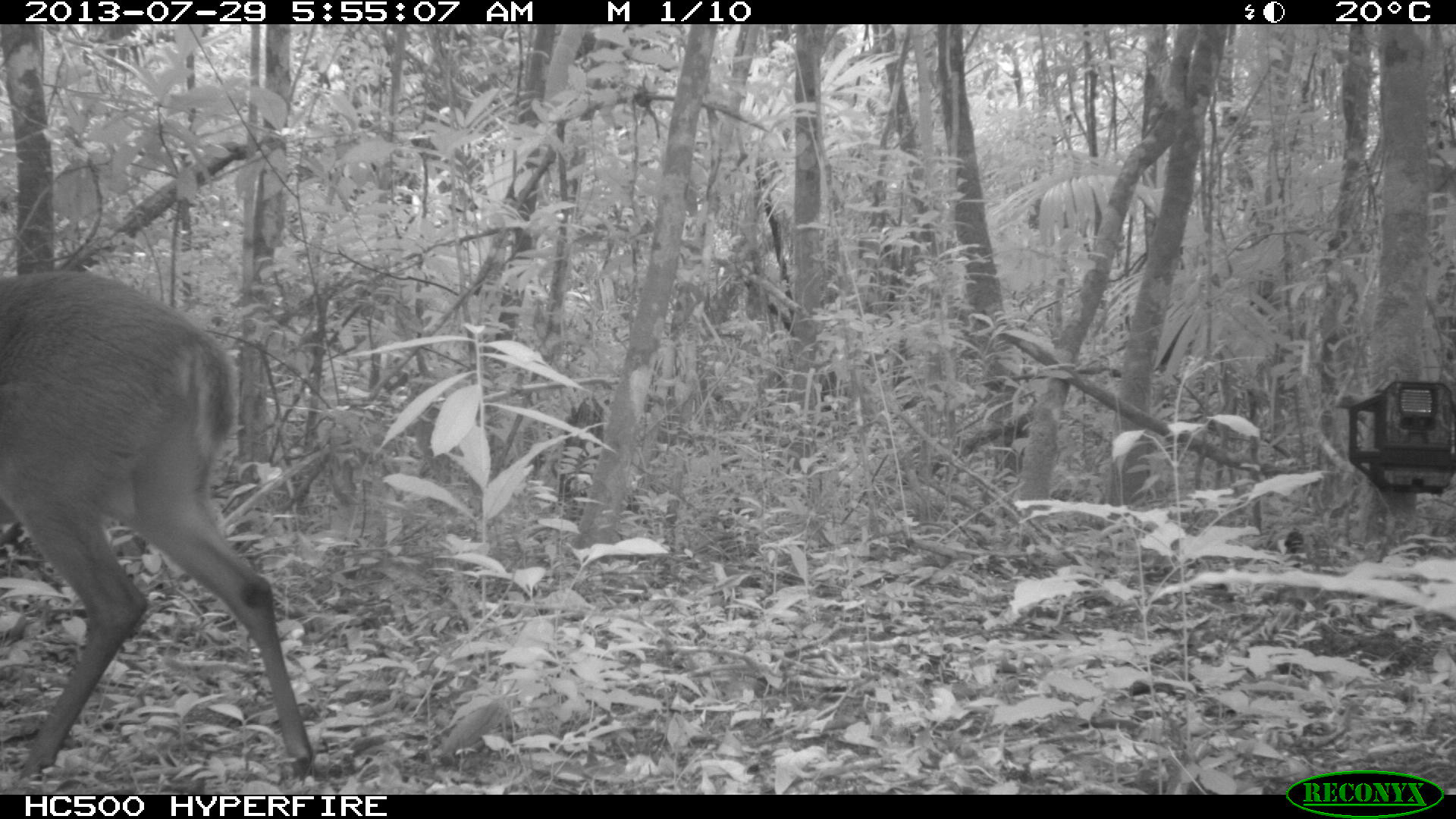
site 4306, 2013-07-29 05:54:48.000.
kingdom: Animalia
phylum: Chordata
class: Mammalia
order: Artiodactyla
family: Cervidae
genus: Mazama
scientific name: Mazama temama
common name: central american red brocket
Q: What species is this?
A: Mazama temama (central american red brocket).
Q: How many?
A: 1.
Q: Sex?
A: Male.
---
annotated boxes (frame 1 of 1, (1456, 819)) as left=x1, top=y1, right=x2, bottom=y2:
mazama temama: left=0, top=269, right=312, bottom=794